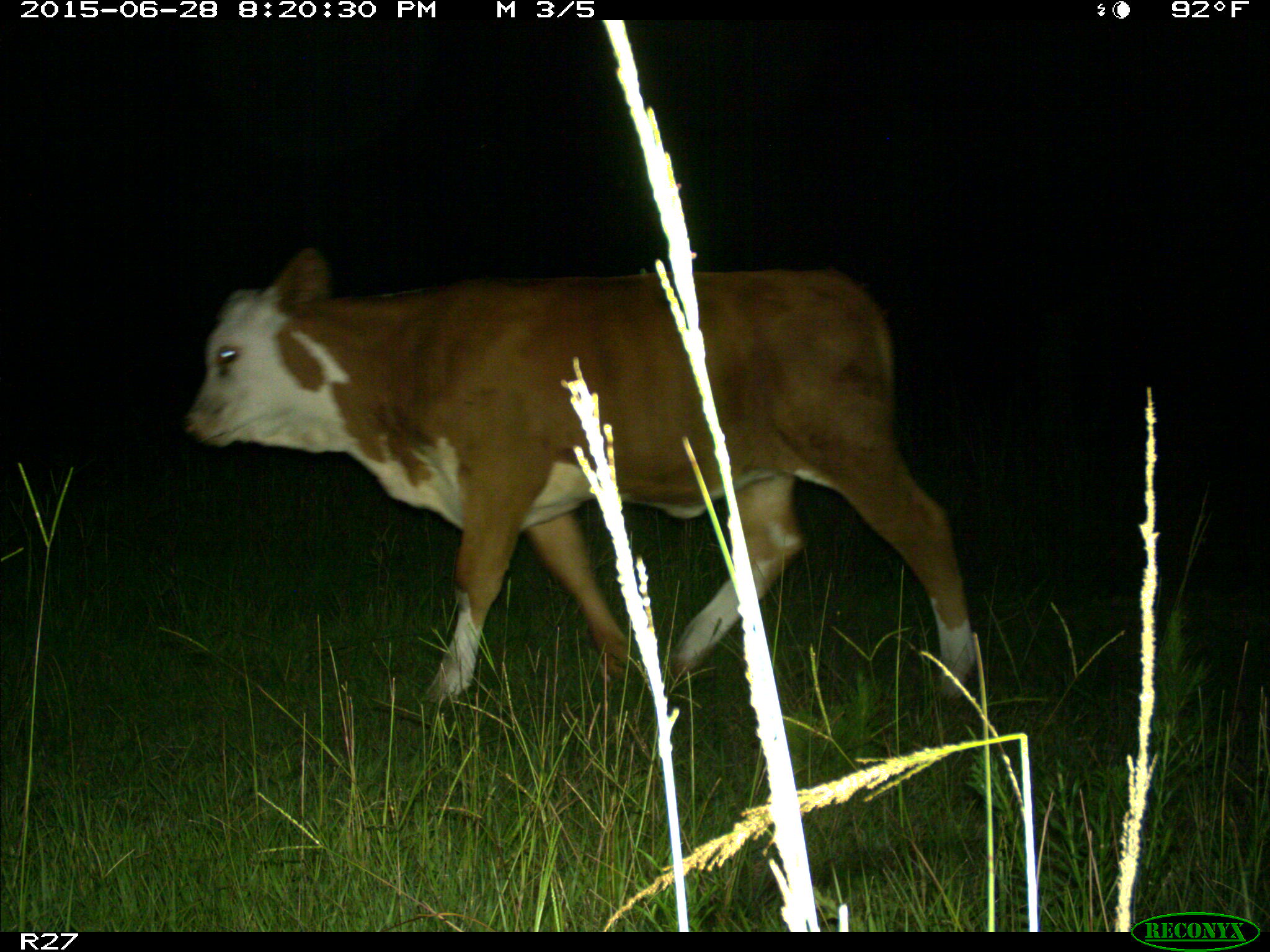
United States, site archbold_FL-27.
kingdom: Animalia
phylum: Chordata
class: Mammalia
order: Artiodactyla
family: Bovidae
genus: Bos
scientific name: Bos taurus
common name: domestic cow